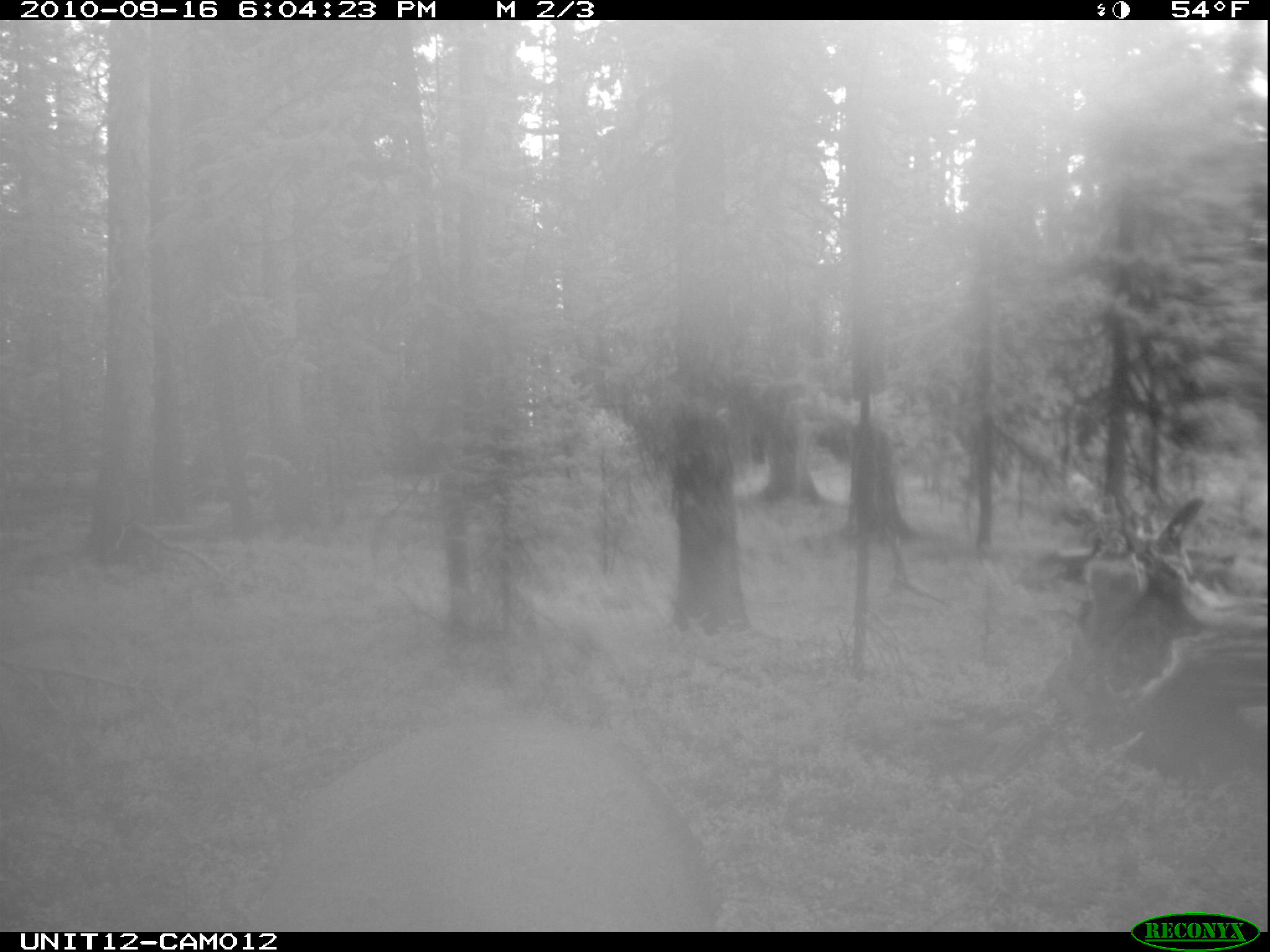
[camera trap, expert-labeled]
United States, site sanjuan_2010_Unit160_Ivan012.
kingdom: Animalia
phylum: Chordata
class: Mammalia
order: Artiodactyla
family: Cervidae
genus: Cervus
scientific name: Cervus elaphus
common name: red deer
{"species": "Cervus elaphus (red deer)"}